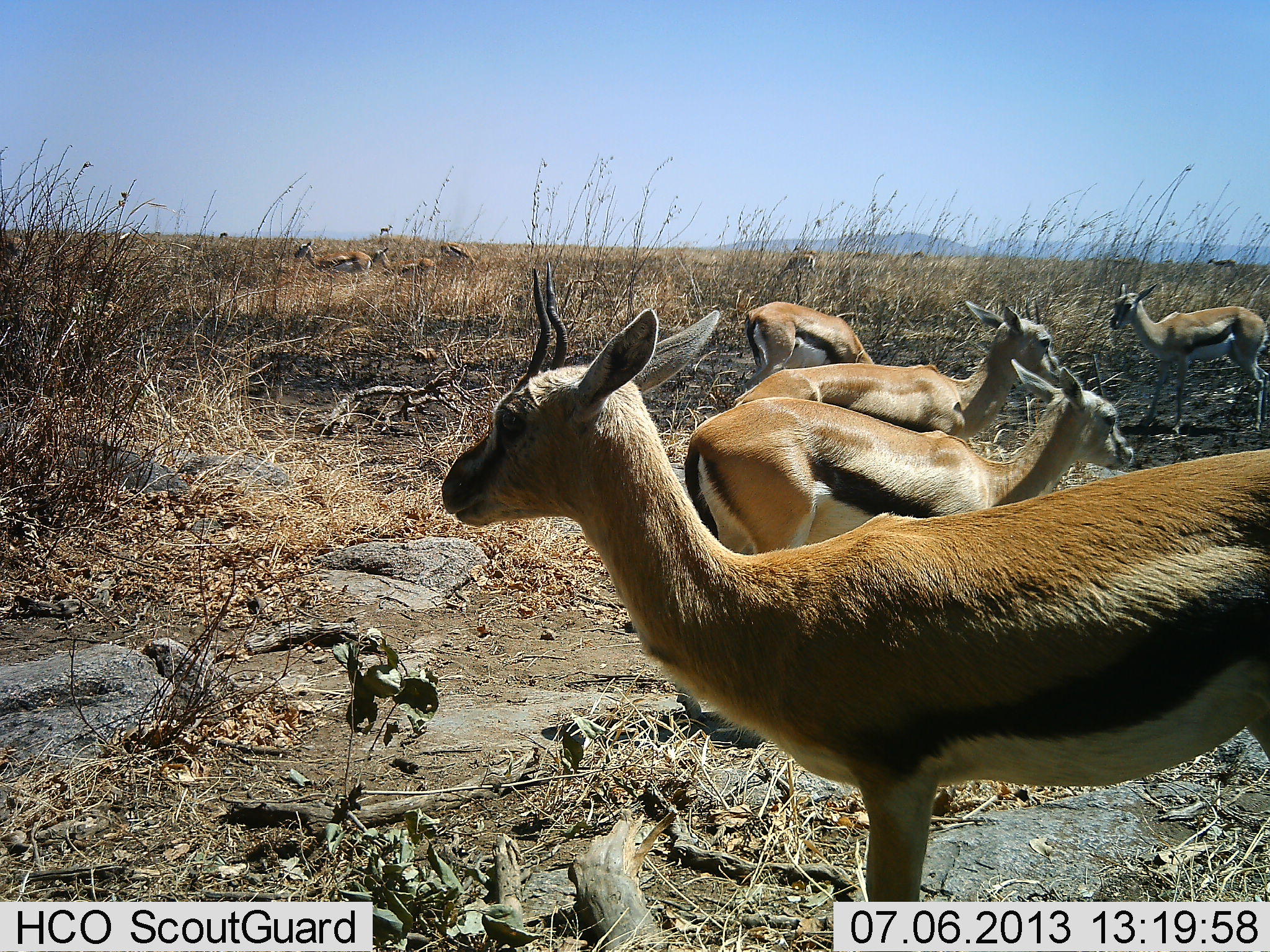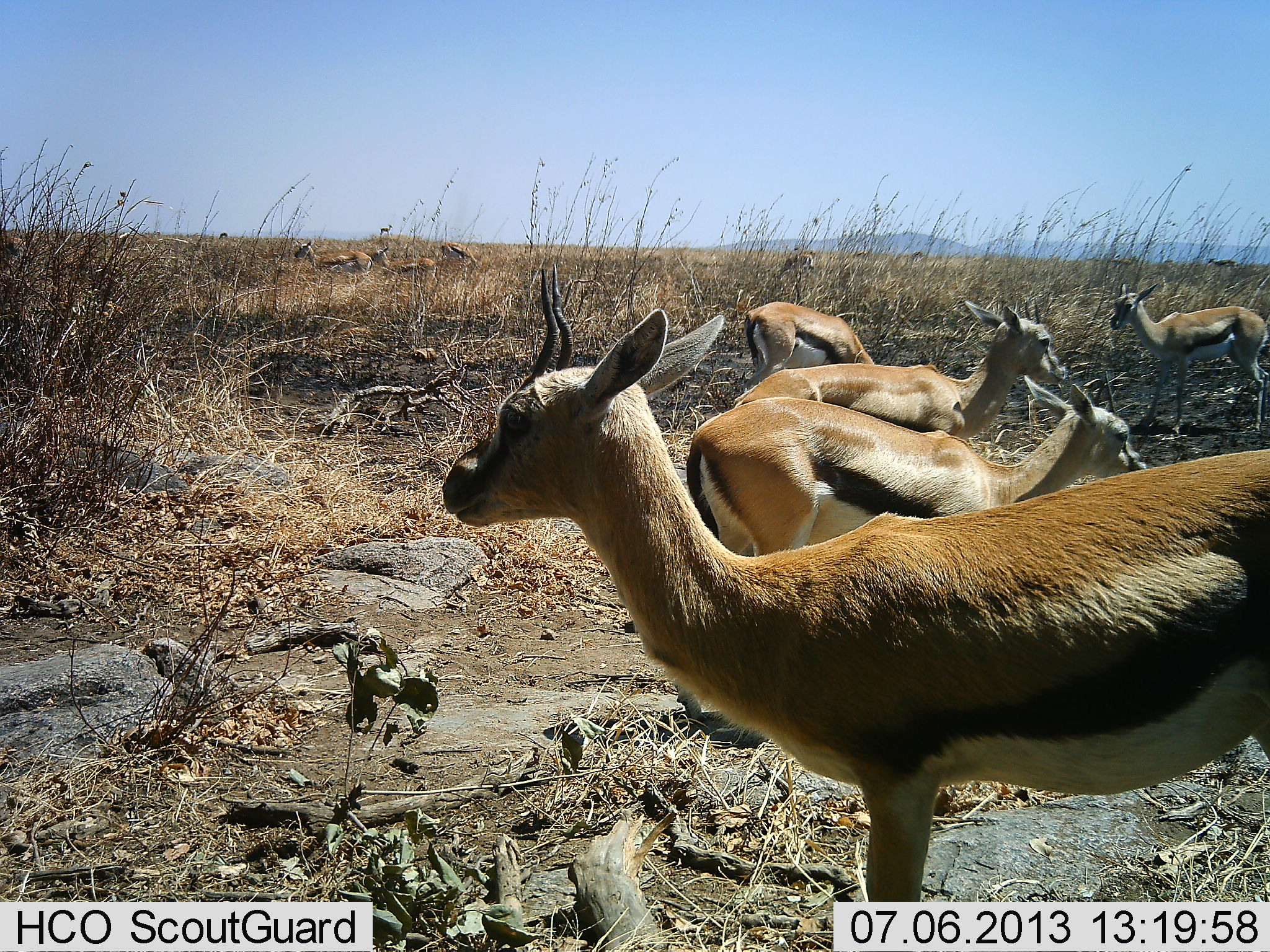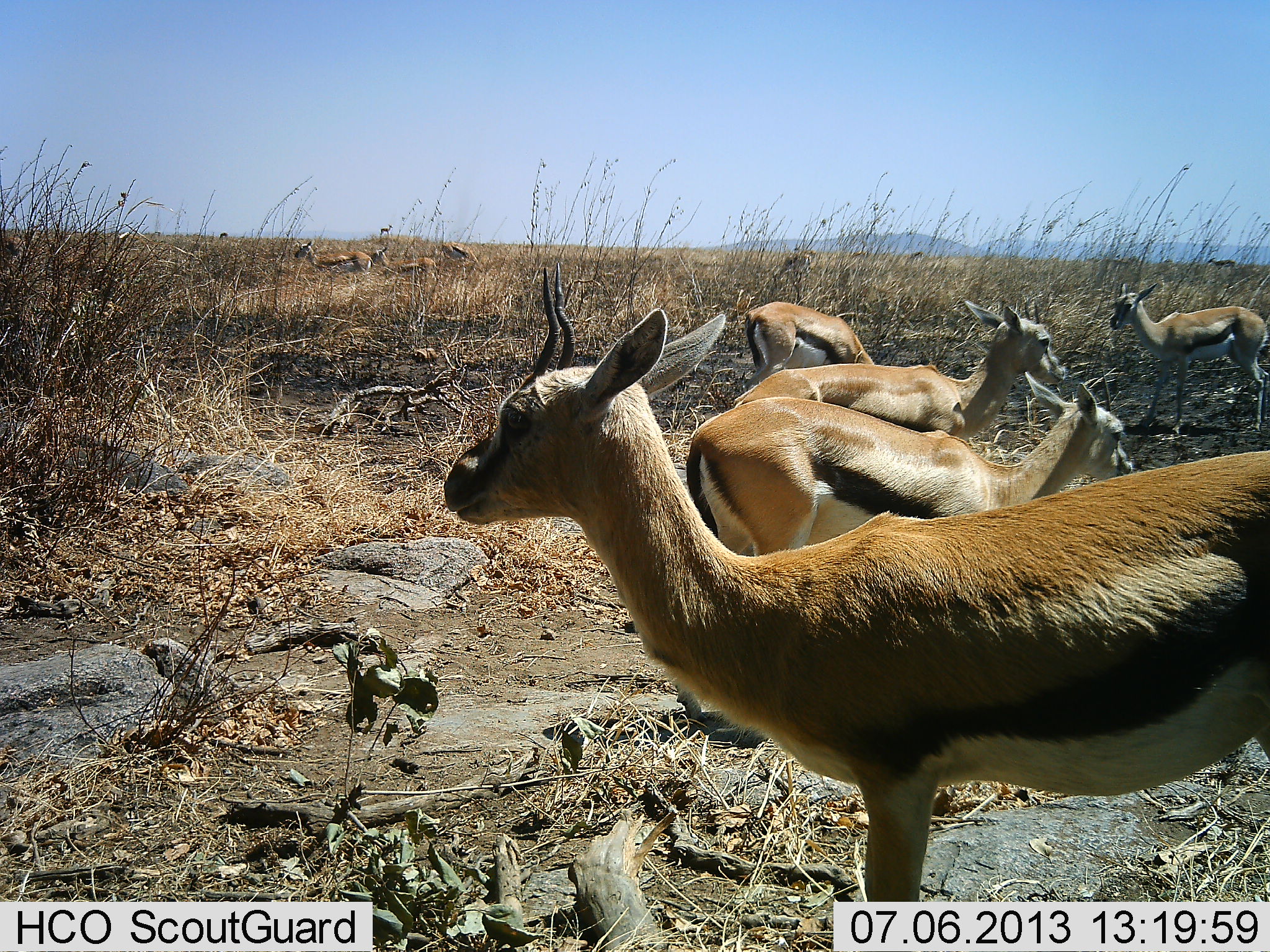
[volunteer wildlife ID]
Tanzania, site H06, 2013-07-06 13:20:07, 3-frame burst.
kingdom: Animalia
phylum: Chordata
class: Mammalia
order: Artiodactyla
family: Bovidae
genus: Eudorcas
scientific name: Eudorcas thomsonii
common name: thomson's gazelle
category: gazellethomsons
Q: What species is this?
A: Gazellethomsons (thomson's gazelle) (Eudorcas thomsonii).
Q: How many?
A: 11-50.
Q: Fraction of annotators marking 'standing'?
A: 100%.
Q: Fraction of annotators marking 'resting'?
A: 0%.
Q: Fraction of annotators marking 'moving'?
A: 10%.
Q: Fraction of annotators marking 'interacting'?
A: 0%.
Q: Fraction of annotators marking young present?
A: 0%.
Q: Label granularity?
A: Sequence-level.